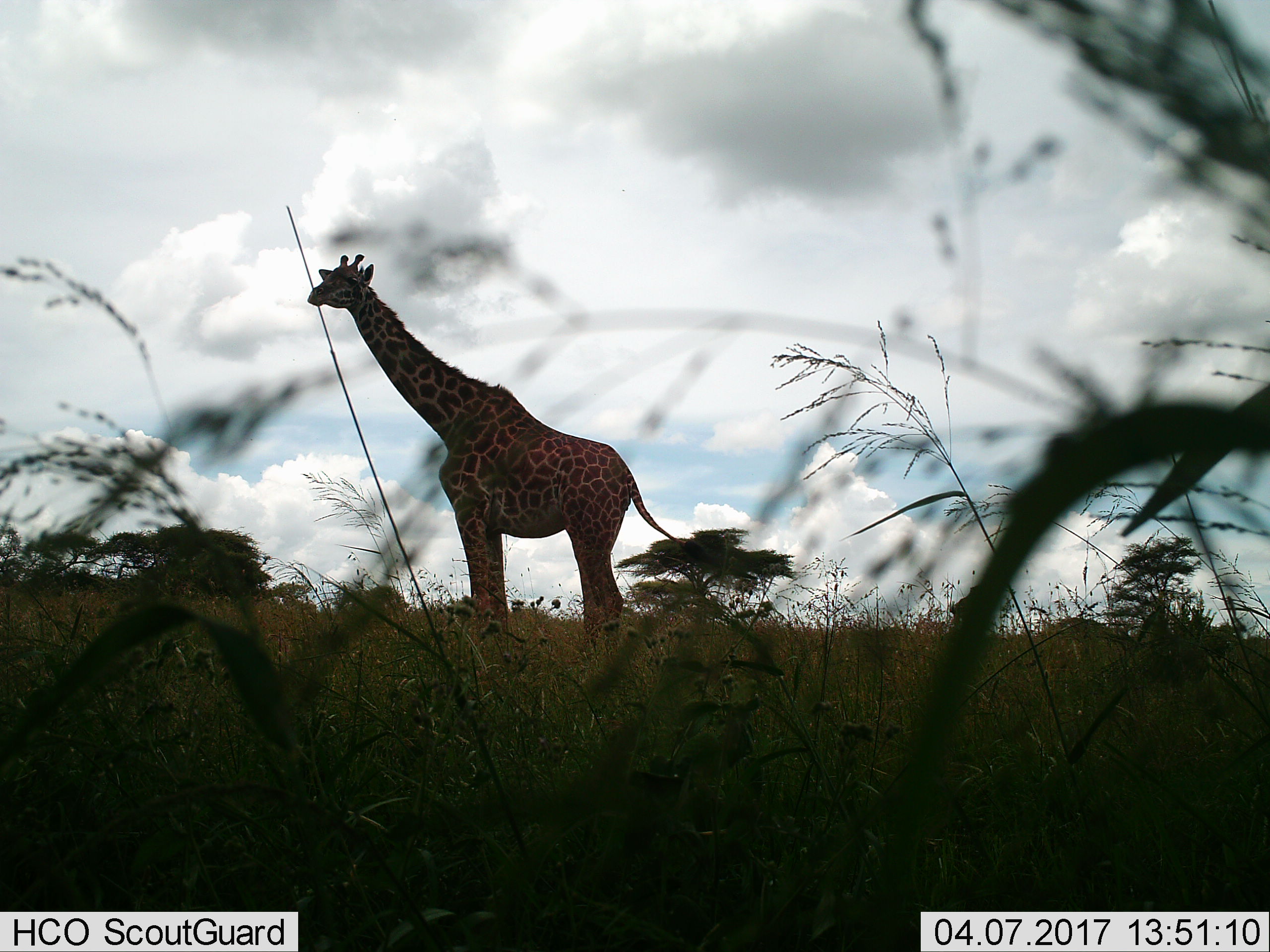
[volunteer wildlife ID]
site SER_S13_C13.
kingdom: Animalia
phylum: Chordata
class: Mammalia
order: Artiodactyla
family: Giraffidae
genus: Giraffa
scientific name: Giraffa camelopardalis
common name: giraffe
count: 1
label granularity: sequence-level